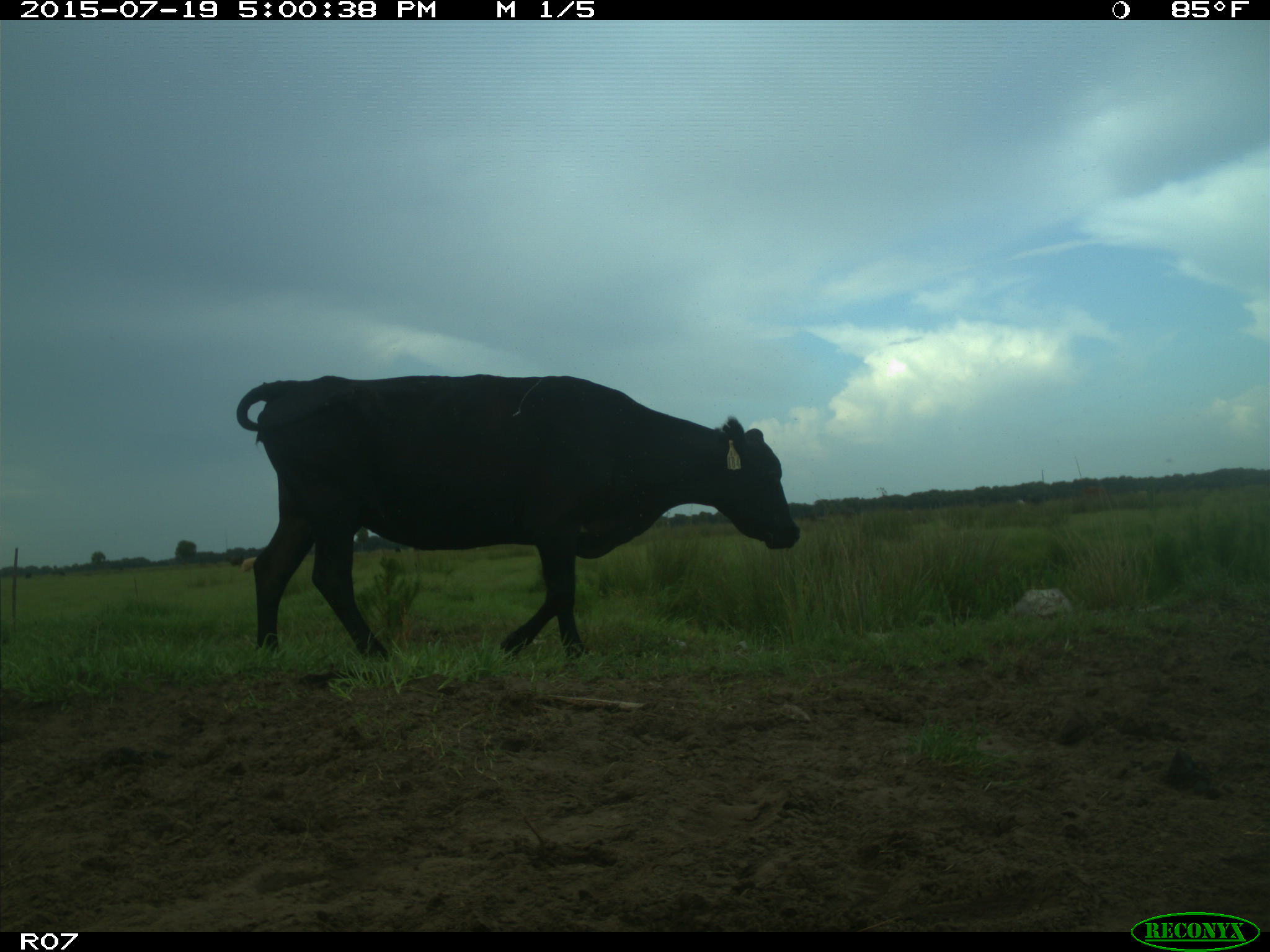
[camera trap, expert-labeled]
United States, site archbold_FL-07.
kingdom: Animalia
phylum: Chordata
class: Mammalia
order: Artiodactyla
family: Bovidae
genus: Bos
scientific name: Bos taurus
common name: domestic cow